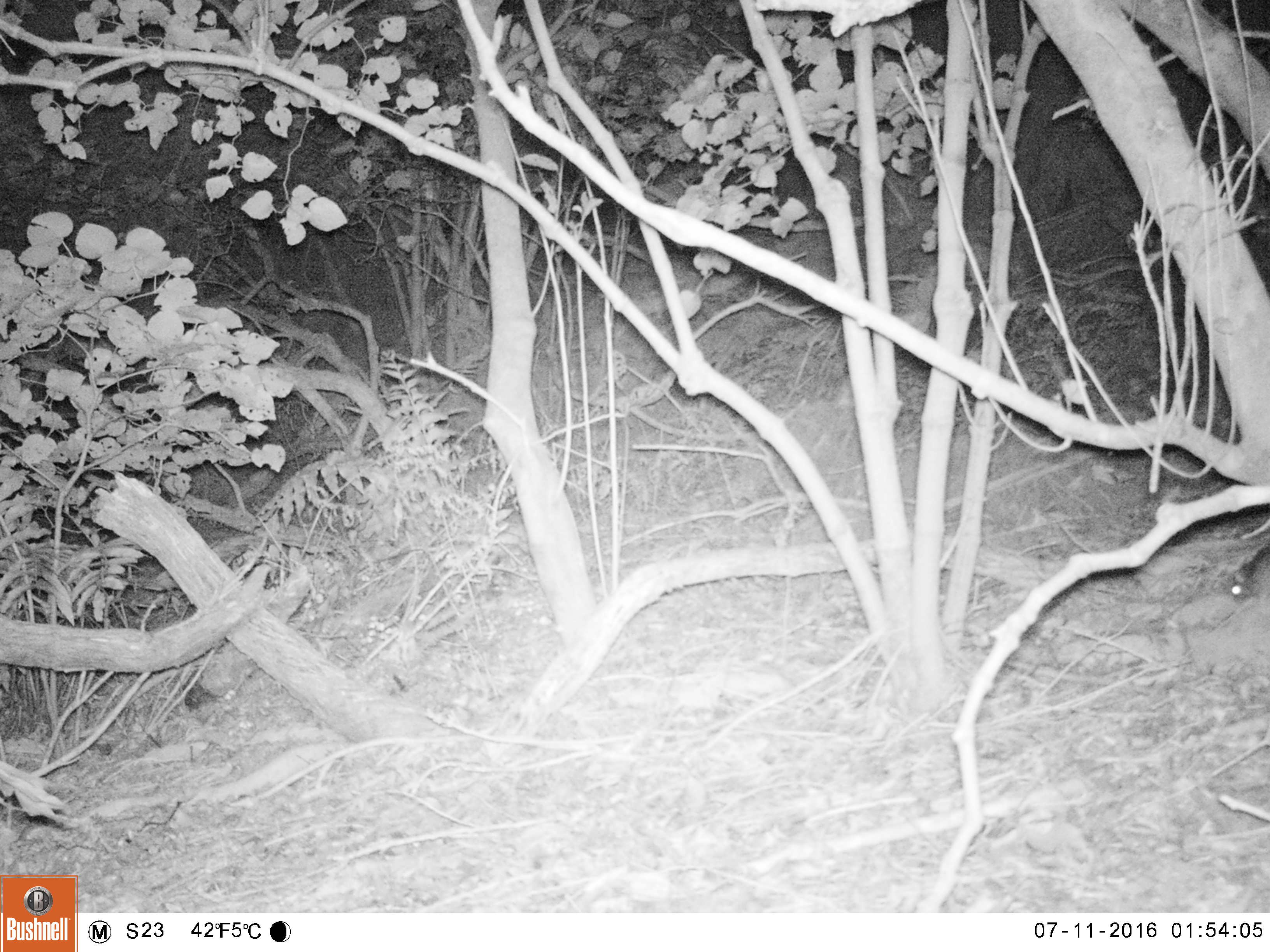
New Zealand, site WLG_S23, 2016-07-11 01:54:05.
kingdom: Animalia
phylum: Chordata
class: Mammalia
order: Rodentia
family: Muridae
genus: Rattus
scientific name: Rattus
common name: rat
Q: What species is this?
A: Rat (Rattus).